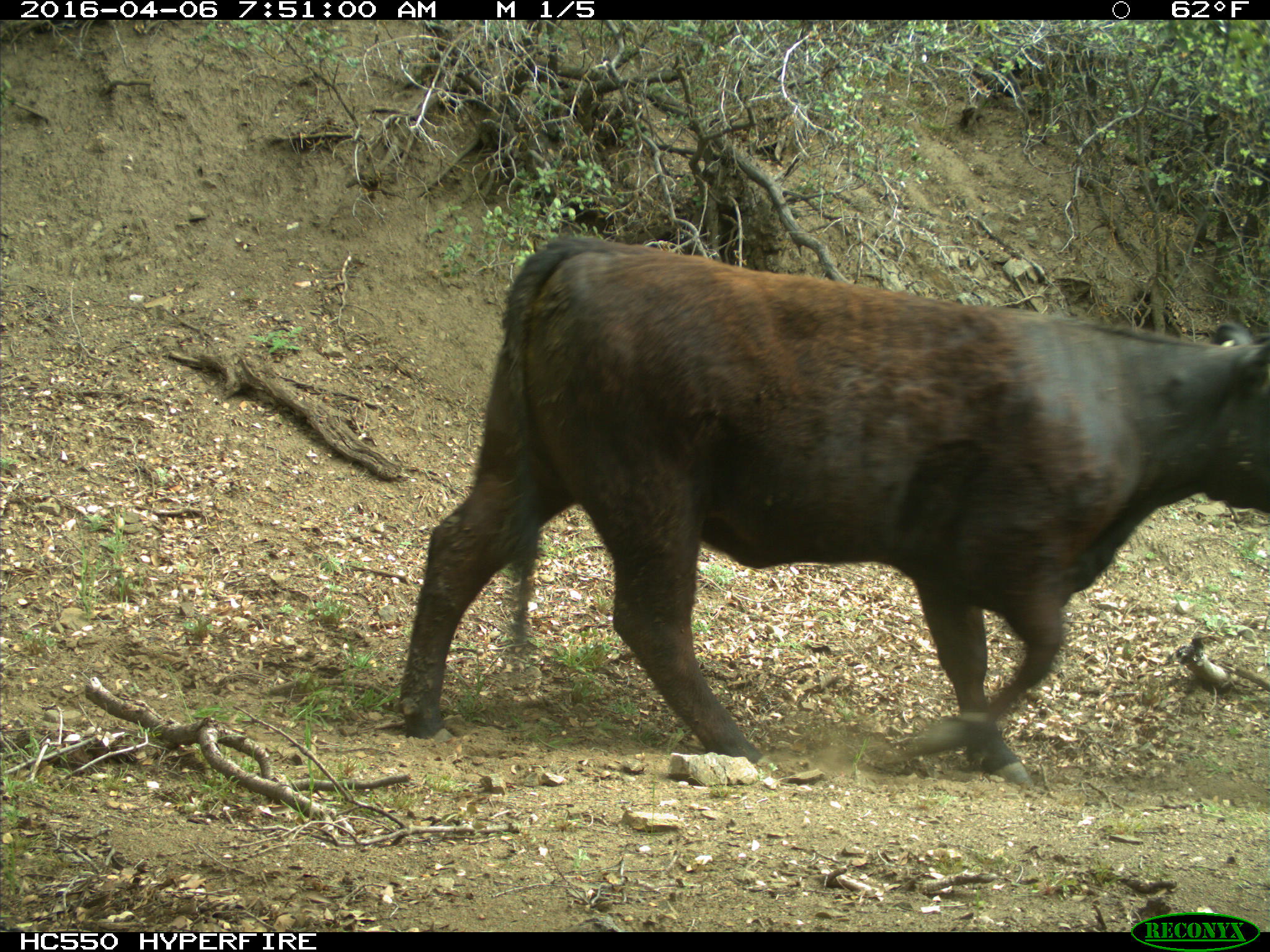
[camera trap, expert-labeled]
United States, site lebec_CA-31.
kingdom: Animalia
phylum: Chordata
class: Mammalia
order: Artiodactyla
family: Bovidae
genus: Bos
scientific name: Bos taurus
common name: domestic cow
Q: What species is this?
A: Bos taurus (domestic cow).